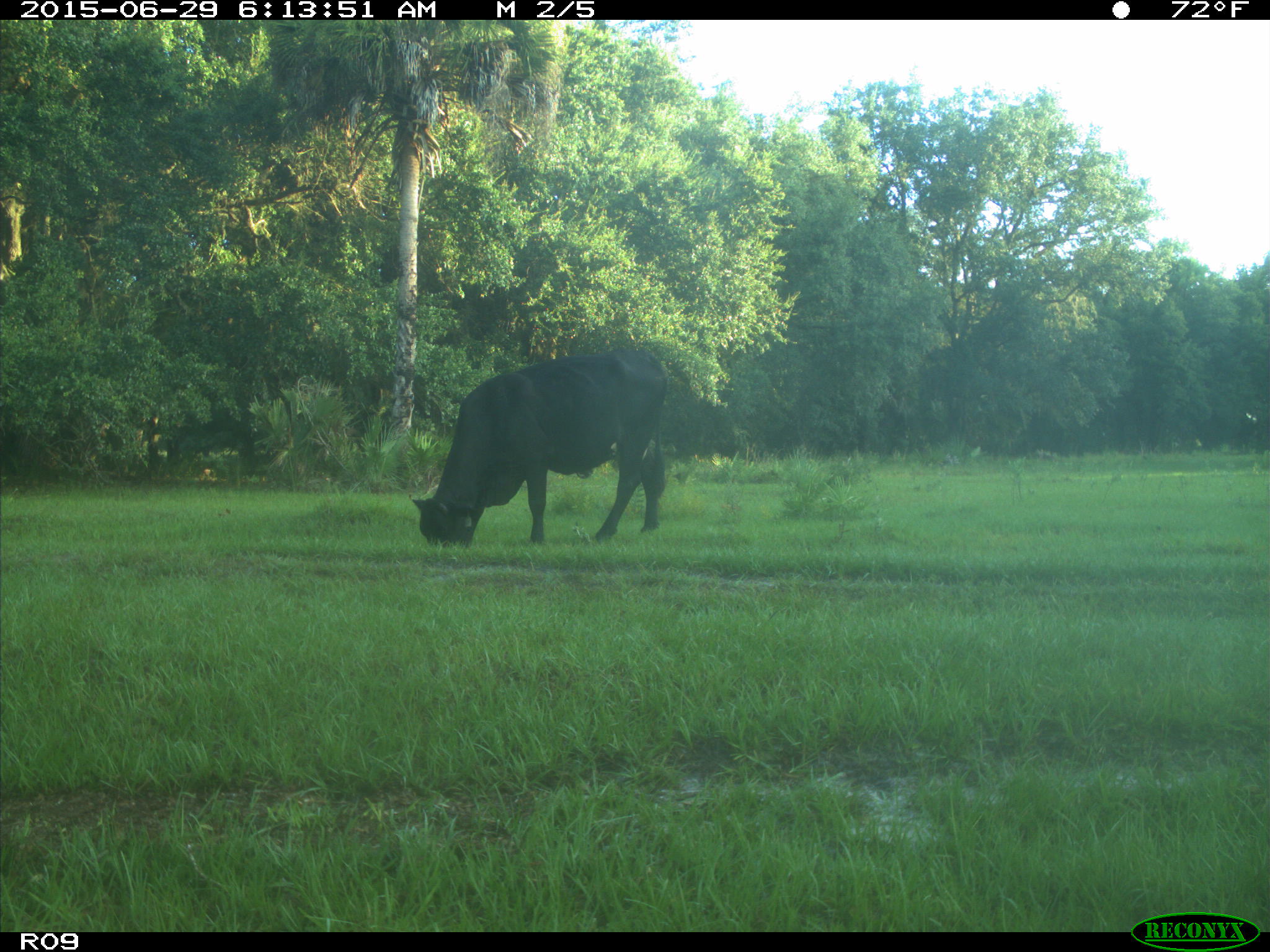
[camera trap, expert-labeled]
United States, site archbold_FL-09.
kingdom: Animalia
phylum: Chordata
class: Mammalia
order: Artiodactyla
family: Bovidae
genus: Bos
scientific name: Bos taurus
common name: domestic cow